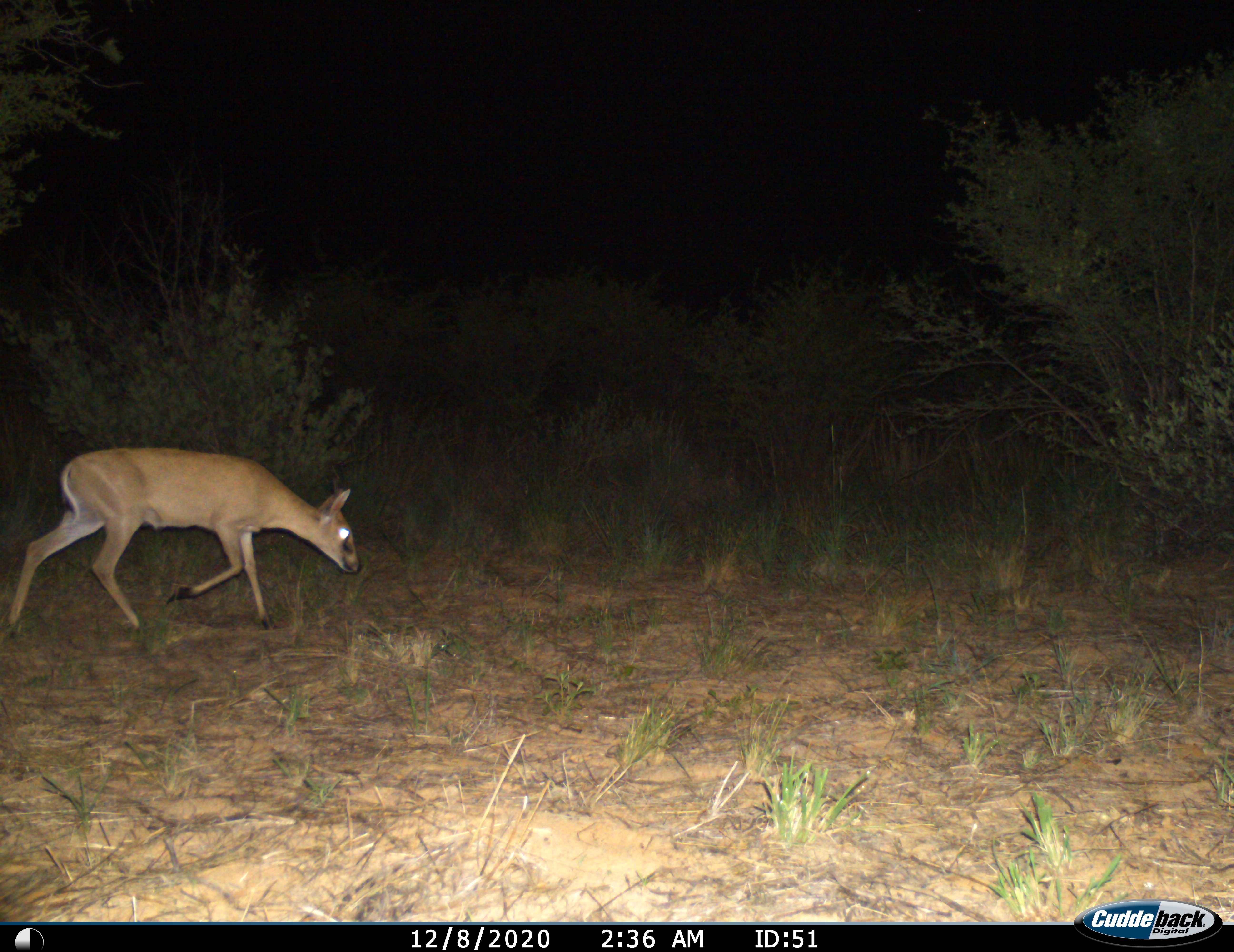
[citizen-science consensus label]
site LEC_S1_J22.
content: unidentified animal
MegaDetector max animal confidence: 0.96